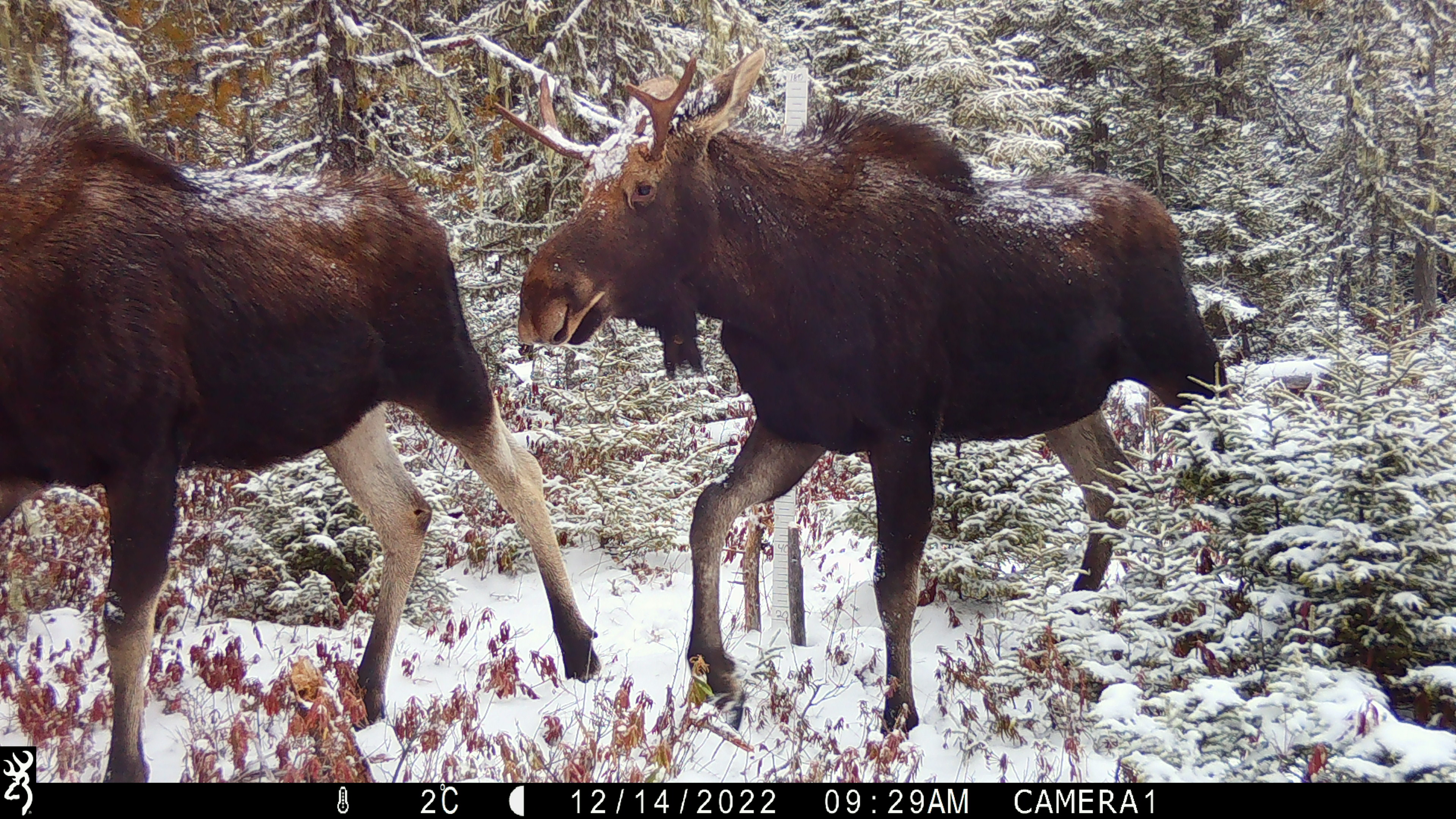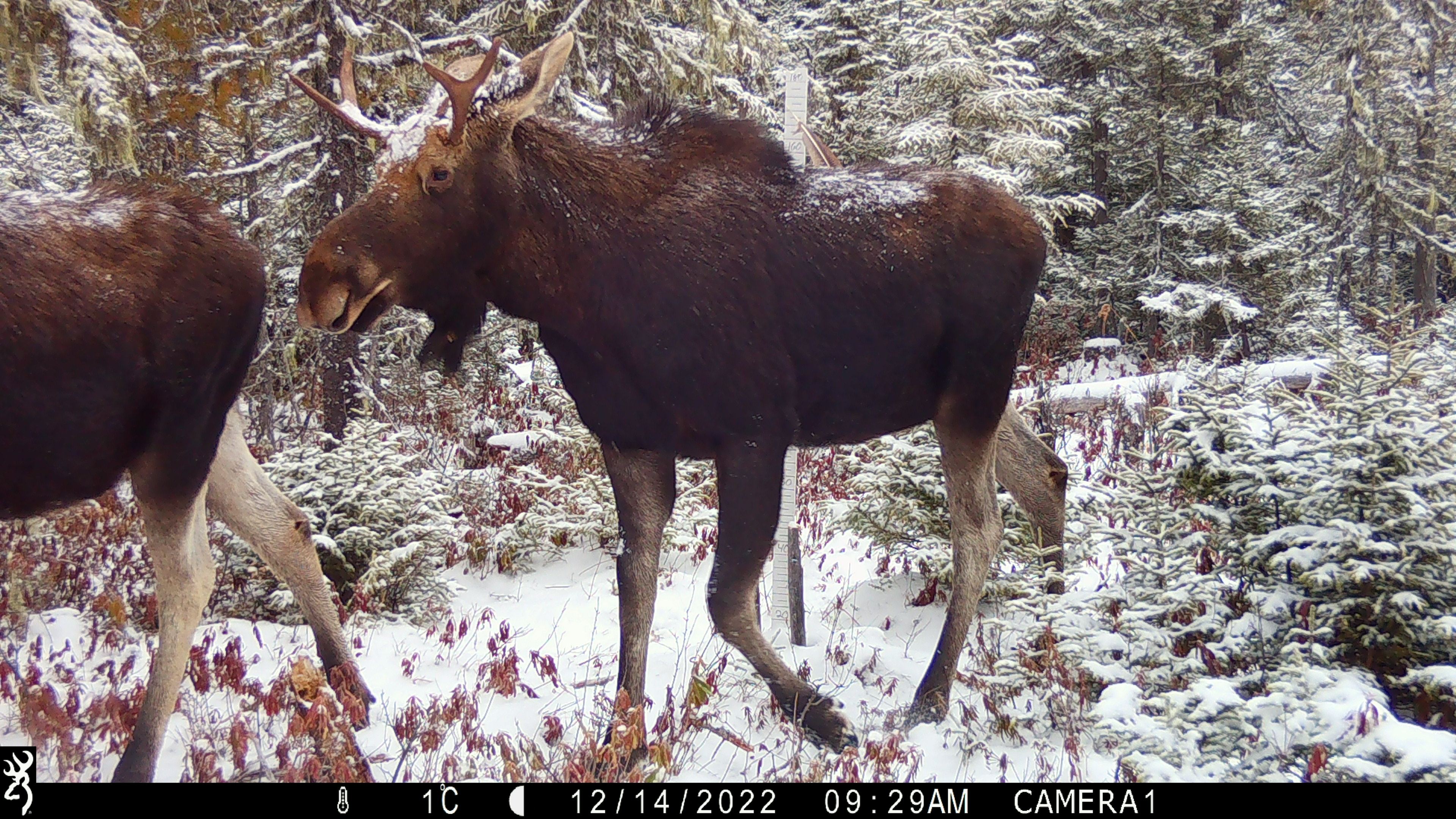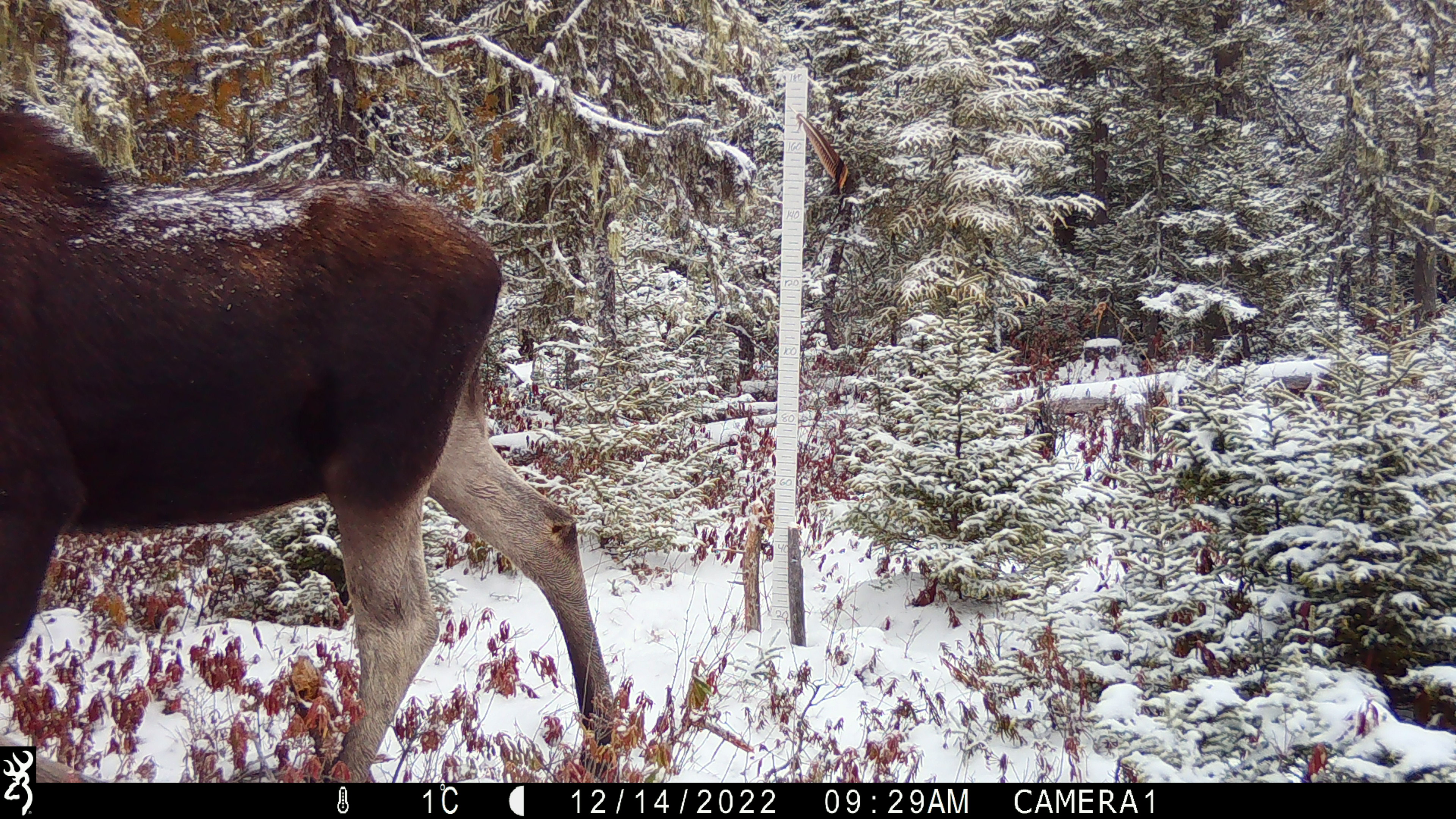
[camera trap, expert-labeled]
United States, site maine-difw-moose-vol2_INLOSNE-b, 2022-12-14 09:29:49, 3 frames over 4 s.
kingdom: Animalia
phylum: Chordata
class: Mammalia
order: Artiodactyla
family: Cervidae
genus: Alces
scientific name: Alces alces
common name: moose